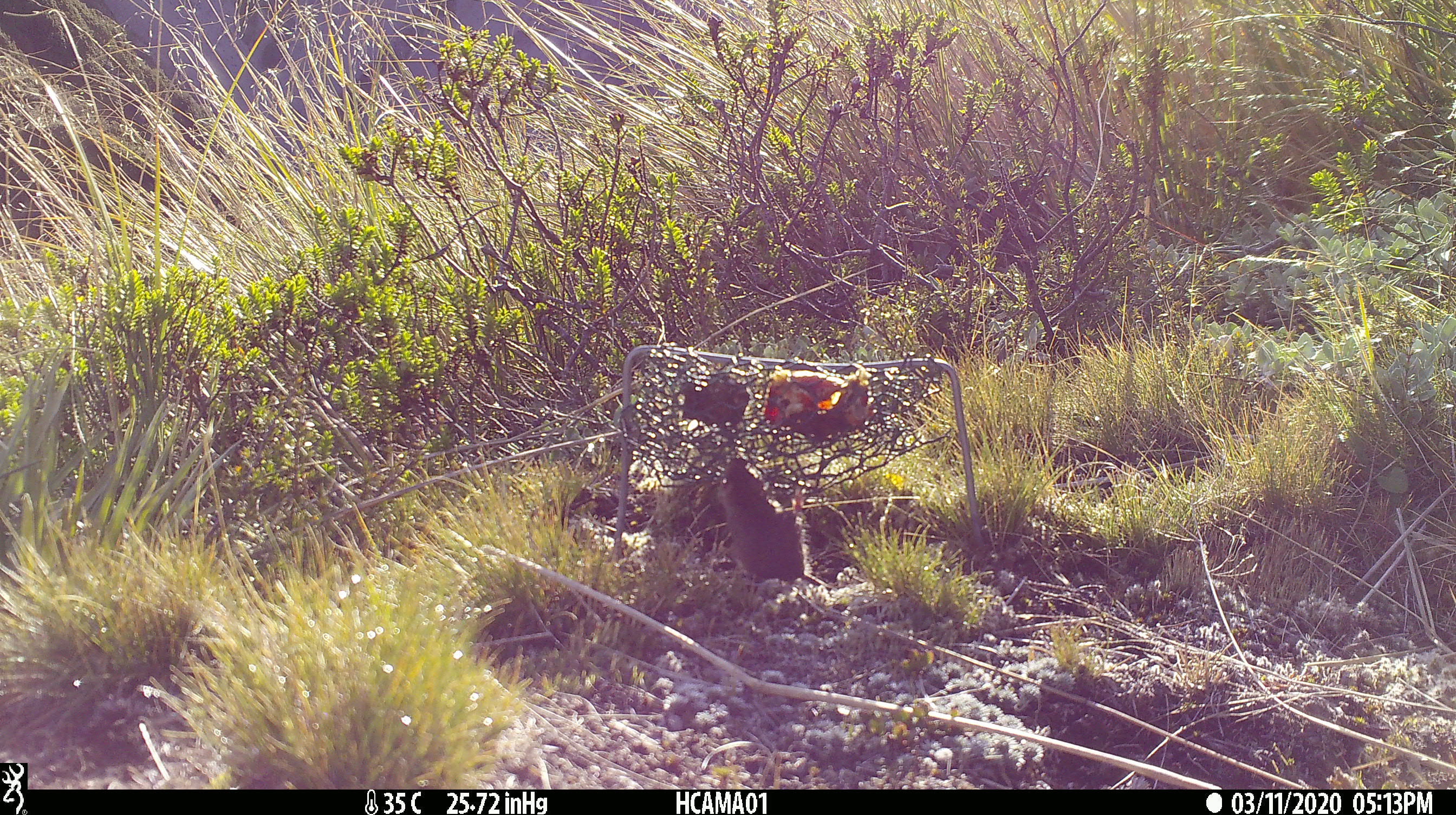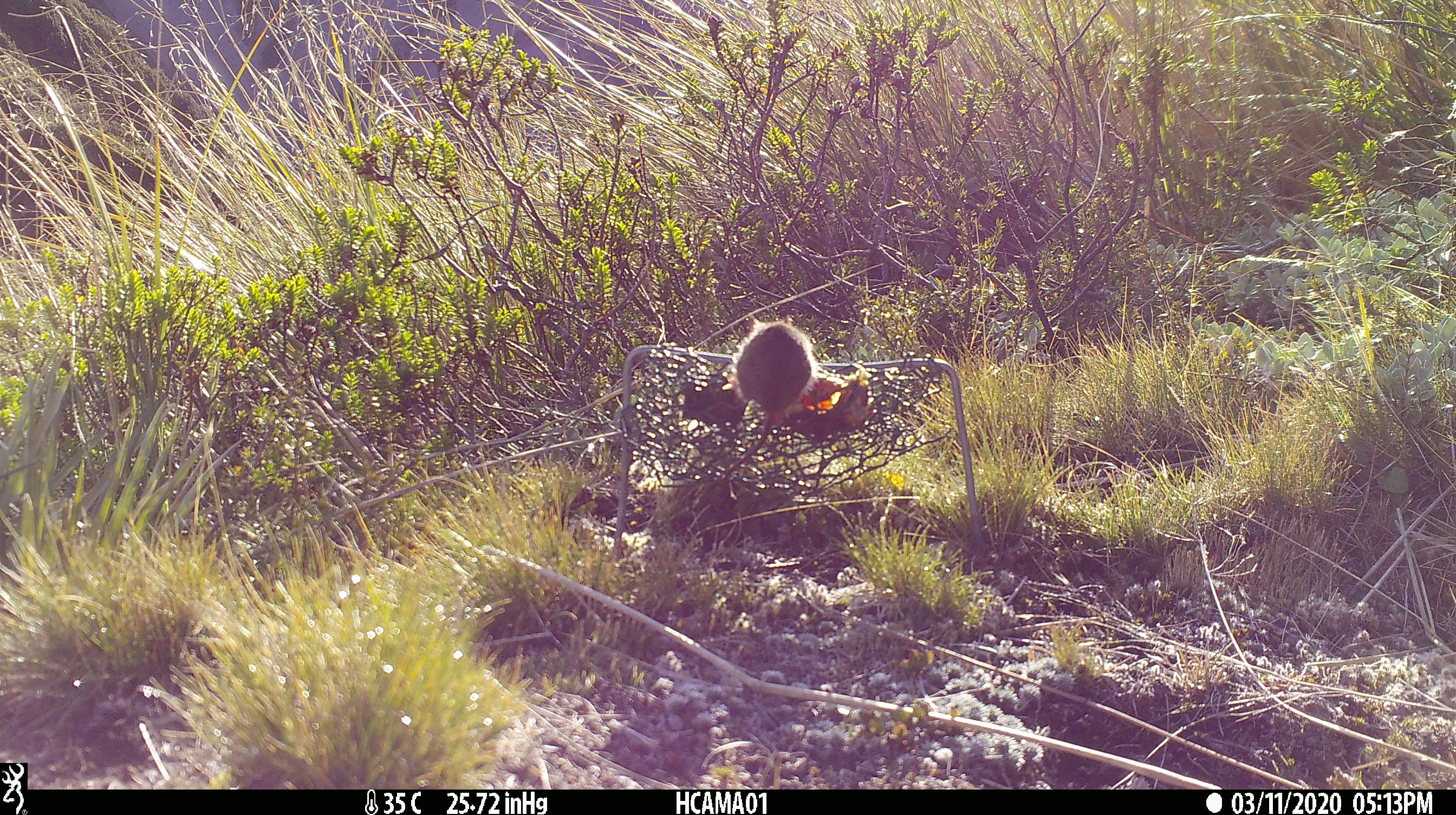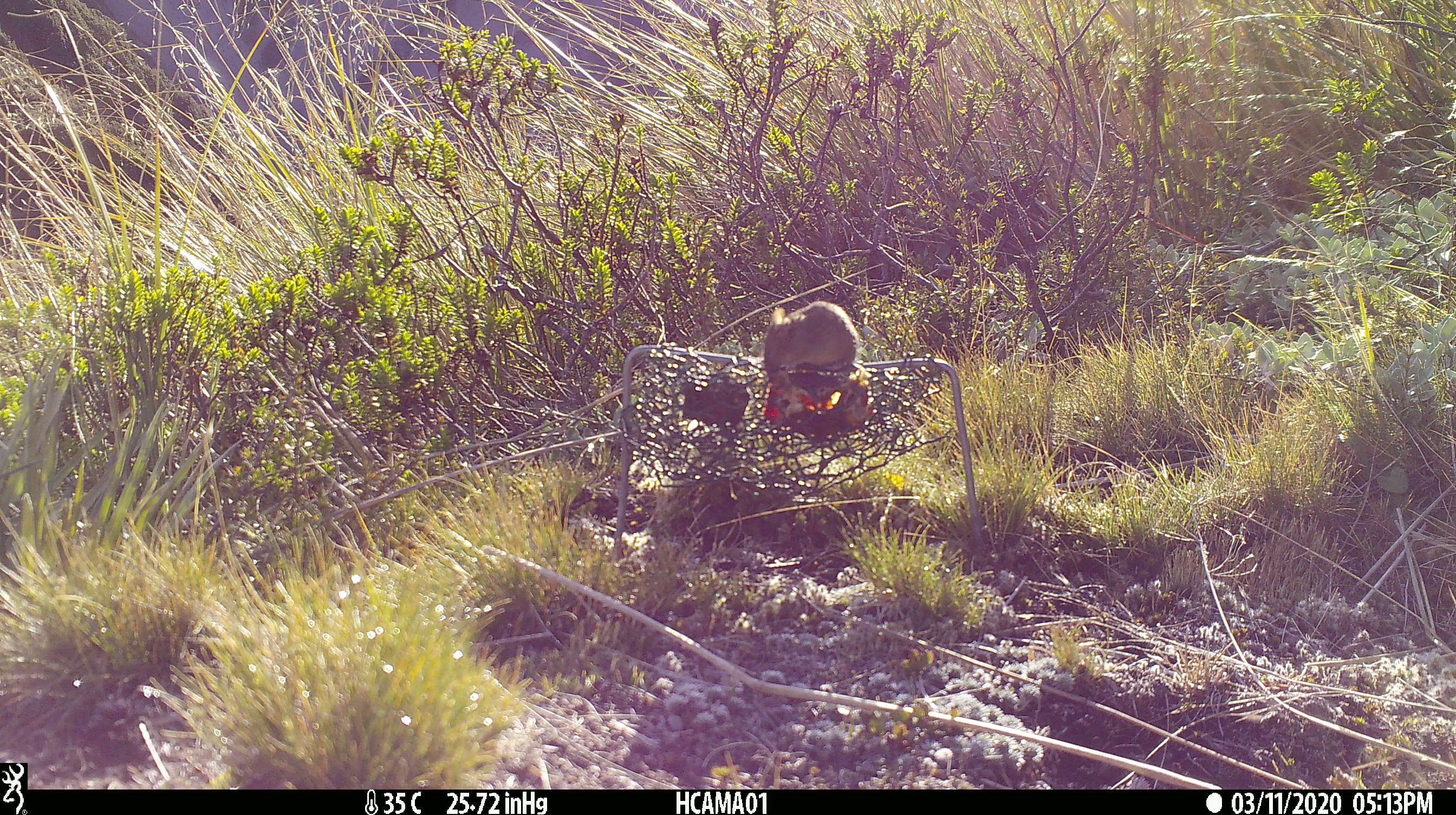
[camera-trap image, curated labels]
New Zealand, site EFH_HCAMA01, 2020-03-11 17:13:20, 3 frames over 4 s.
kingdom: Animalia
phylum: Chordata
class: Mammalia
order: Rodentia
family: Muridae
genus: Mus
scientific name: Mus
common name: mouse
Mouse (Mus).